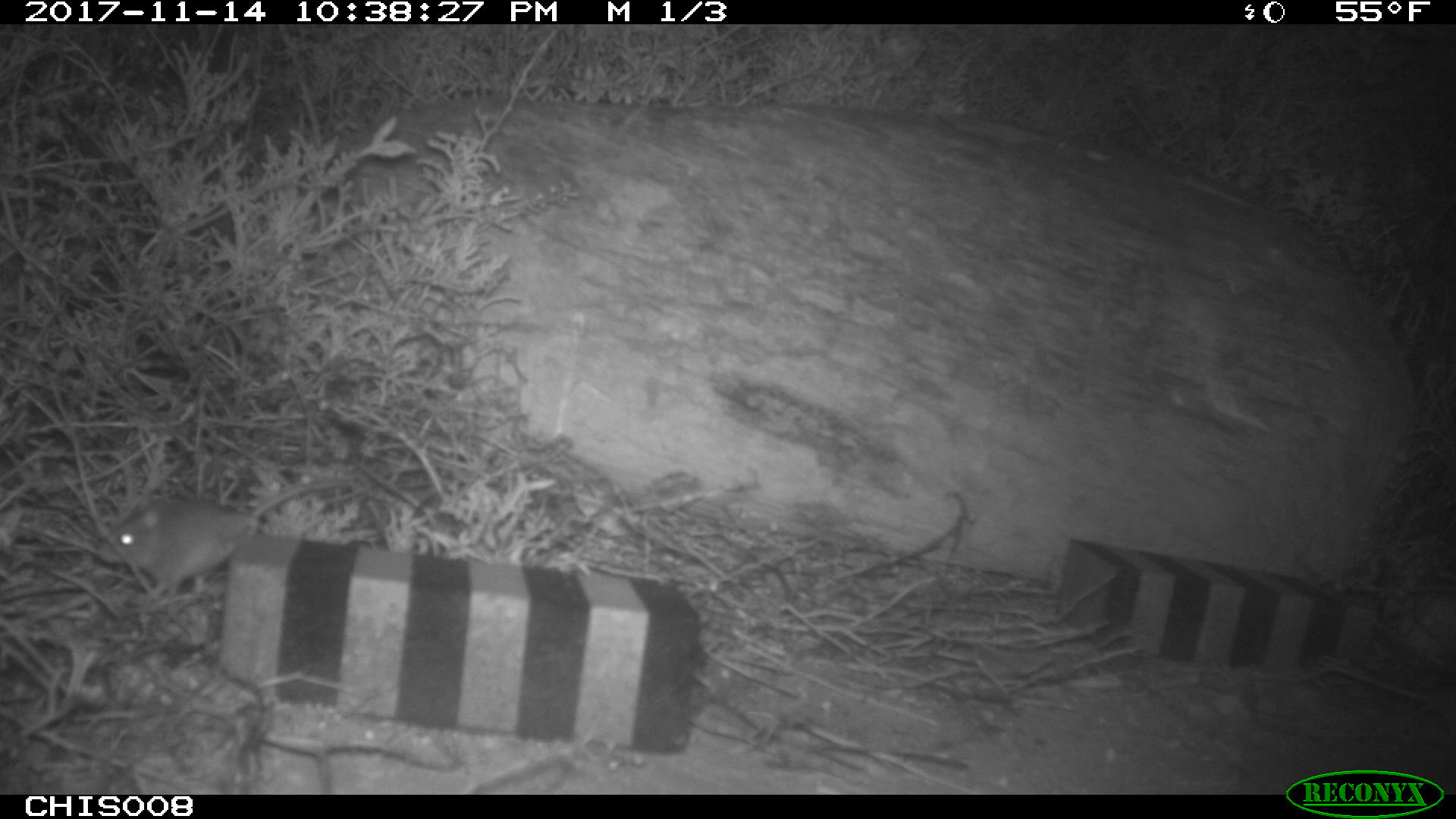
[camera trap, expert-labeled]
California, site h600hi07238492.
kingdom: Animalia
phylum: Chordata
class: Mammalia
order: Rodentia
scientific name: Rodentia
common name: rodent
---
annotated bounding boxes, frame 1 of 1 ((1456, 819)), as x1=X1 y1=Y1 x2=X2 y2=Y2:
rodent: x1=96 y1=479 x2=340 y2=602